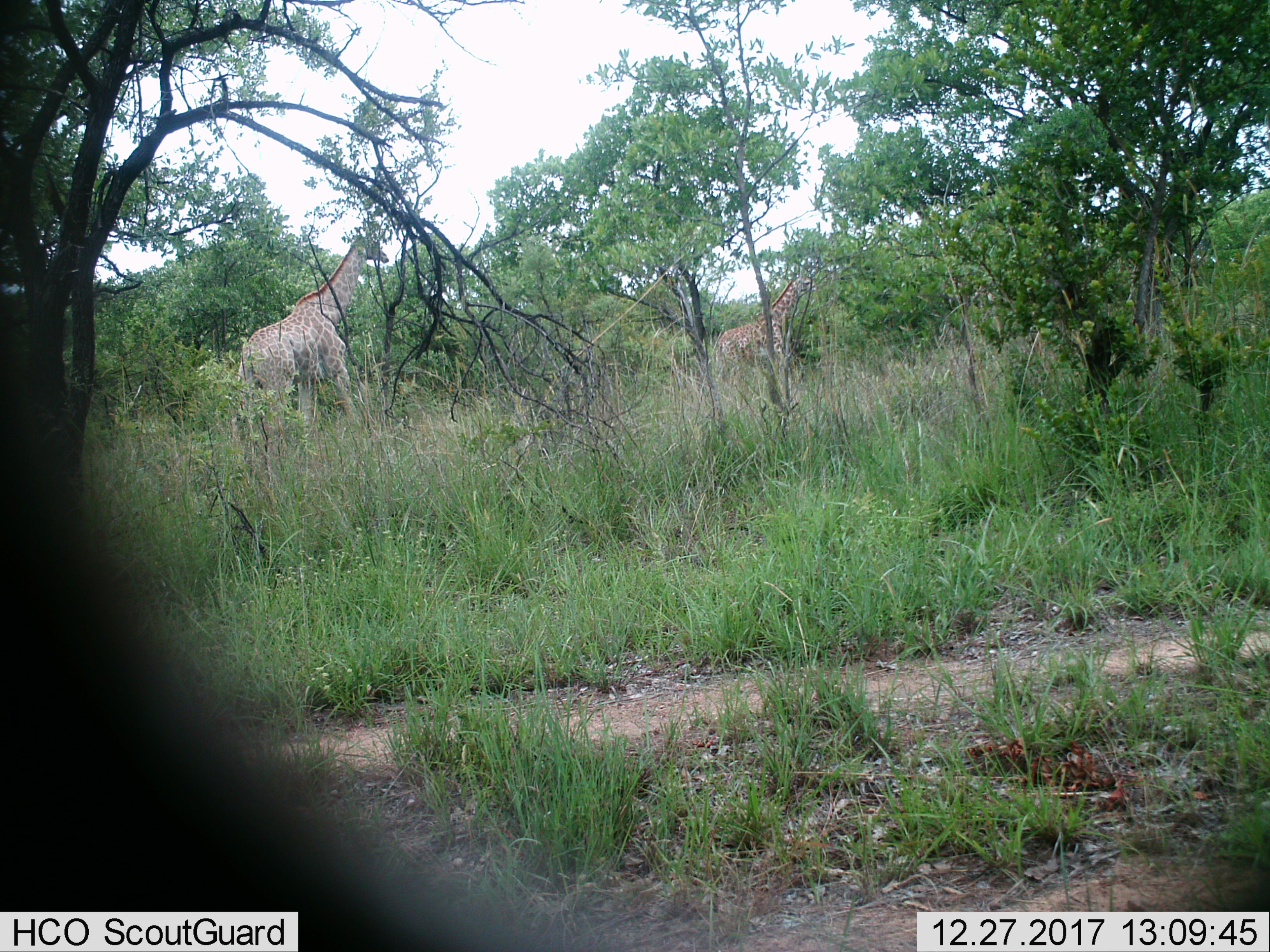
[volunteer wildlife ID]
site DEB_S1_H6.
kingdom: Animalia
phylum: Chordata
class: Mammalia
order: Artiodactyla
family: Giraffidae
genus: Giraffa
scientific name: Giraffa camelopardalis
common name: giraffe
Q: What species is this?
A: Giraffe (Giraffa camelopardalis).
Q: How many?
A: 2.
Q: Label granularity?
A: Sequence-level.